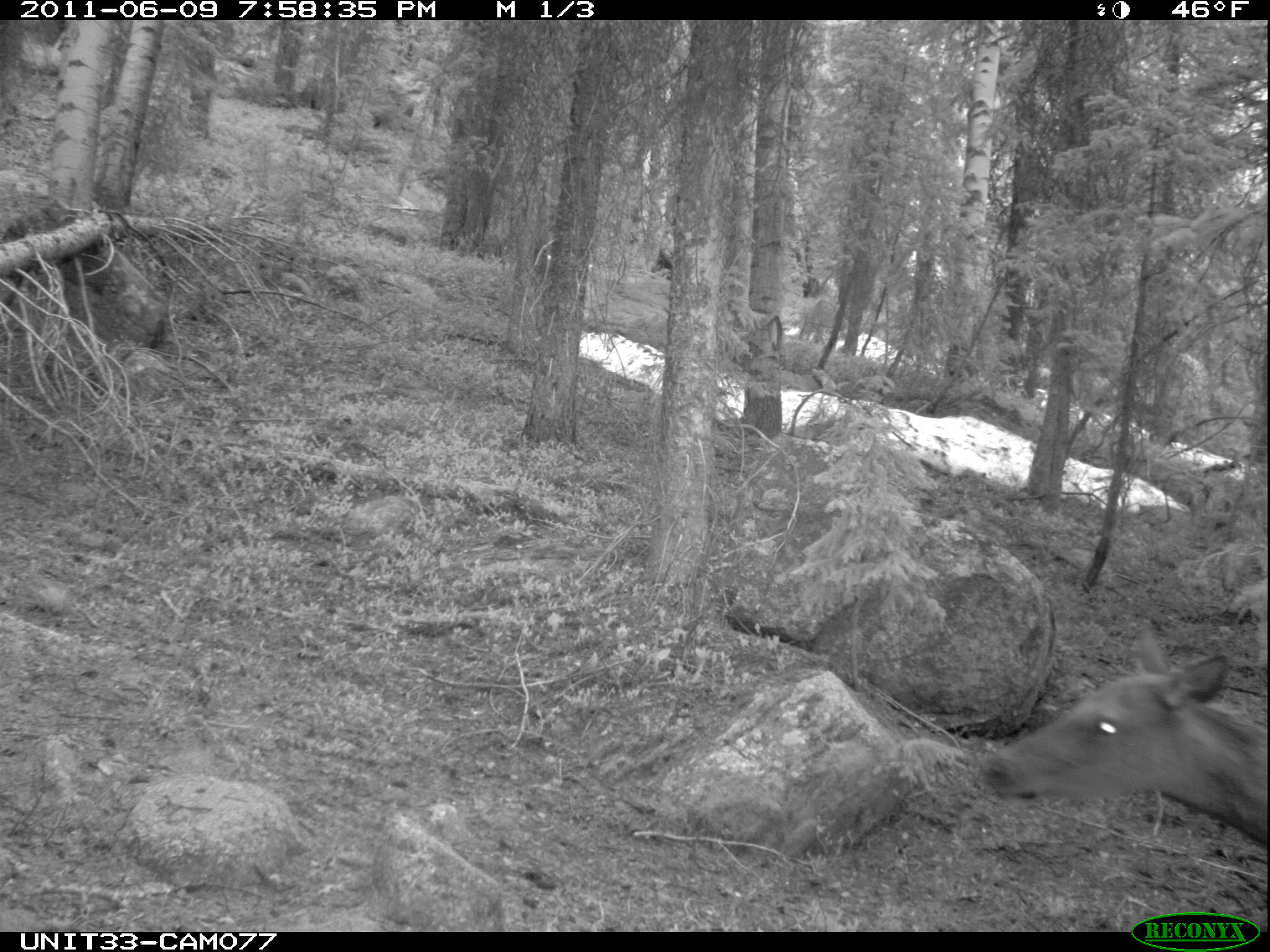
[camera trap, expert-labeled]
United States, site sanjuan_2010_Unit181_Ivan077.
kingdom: Animalia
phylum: Chordata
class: Mammalia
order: Artiodactyla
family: Cervidae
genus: Cervus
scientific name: Cervus elaphus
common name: red deer